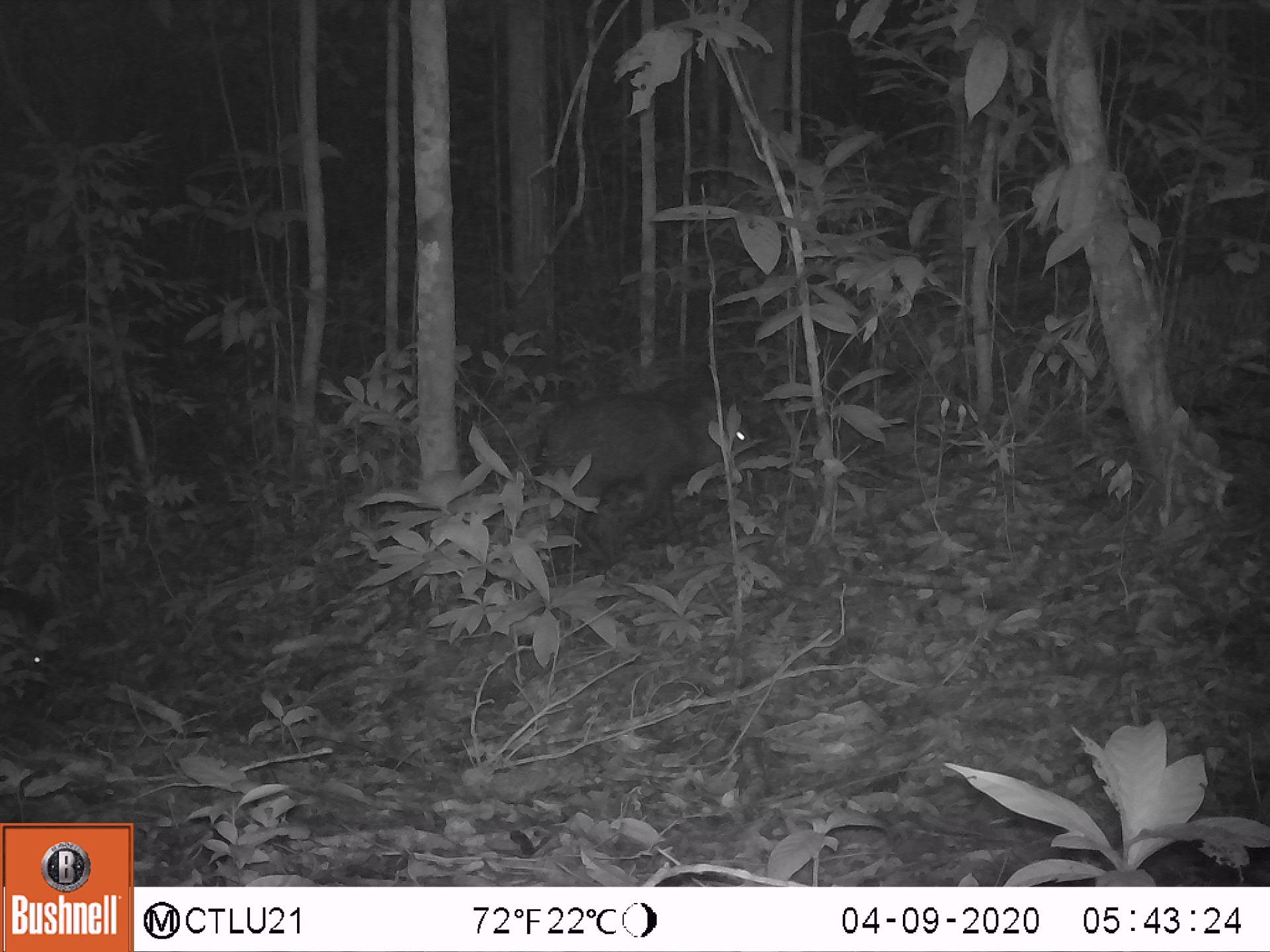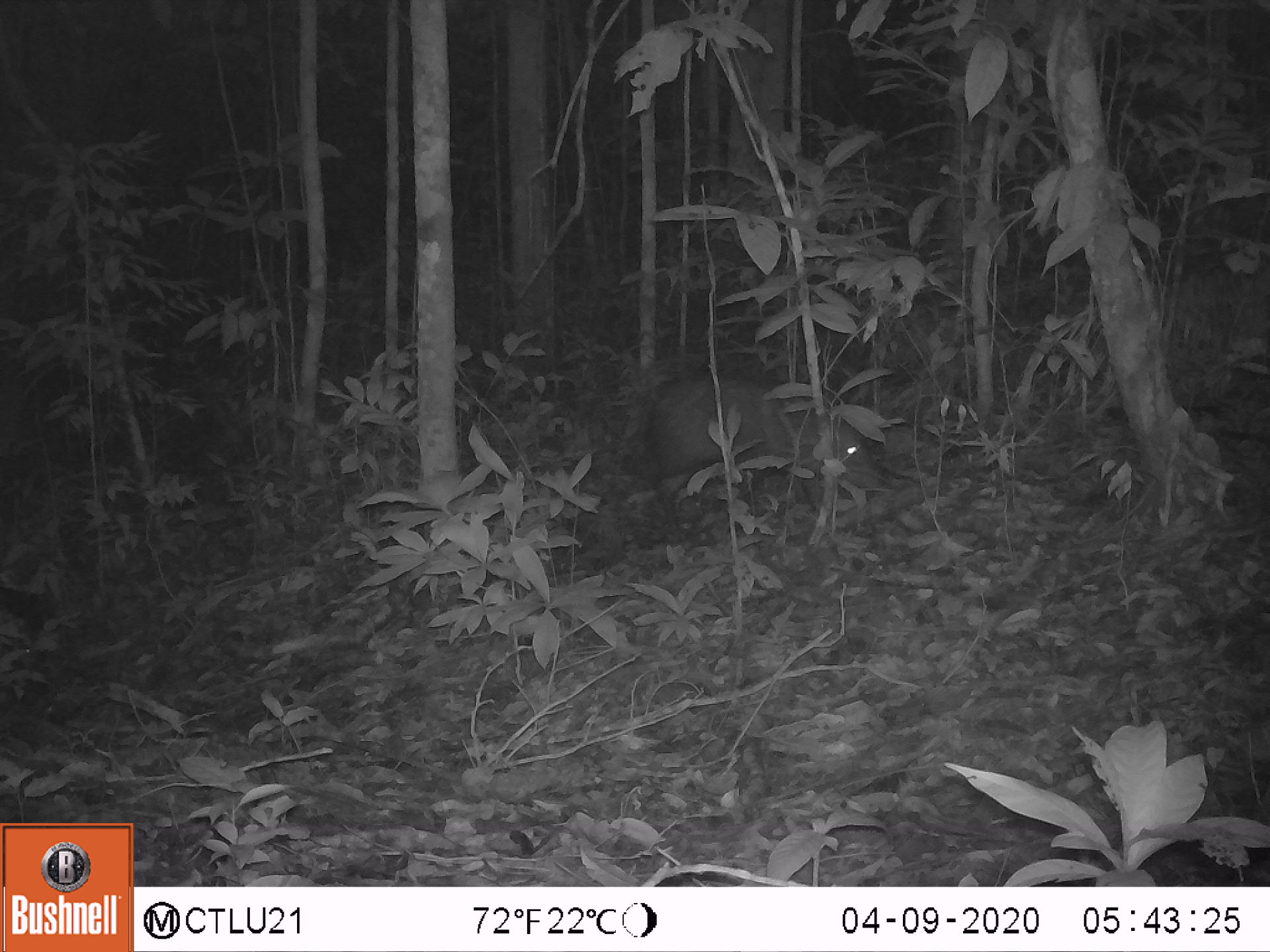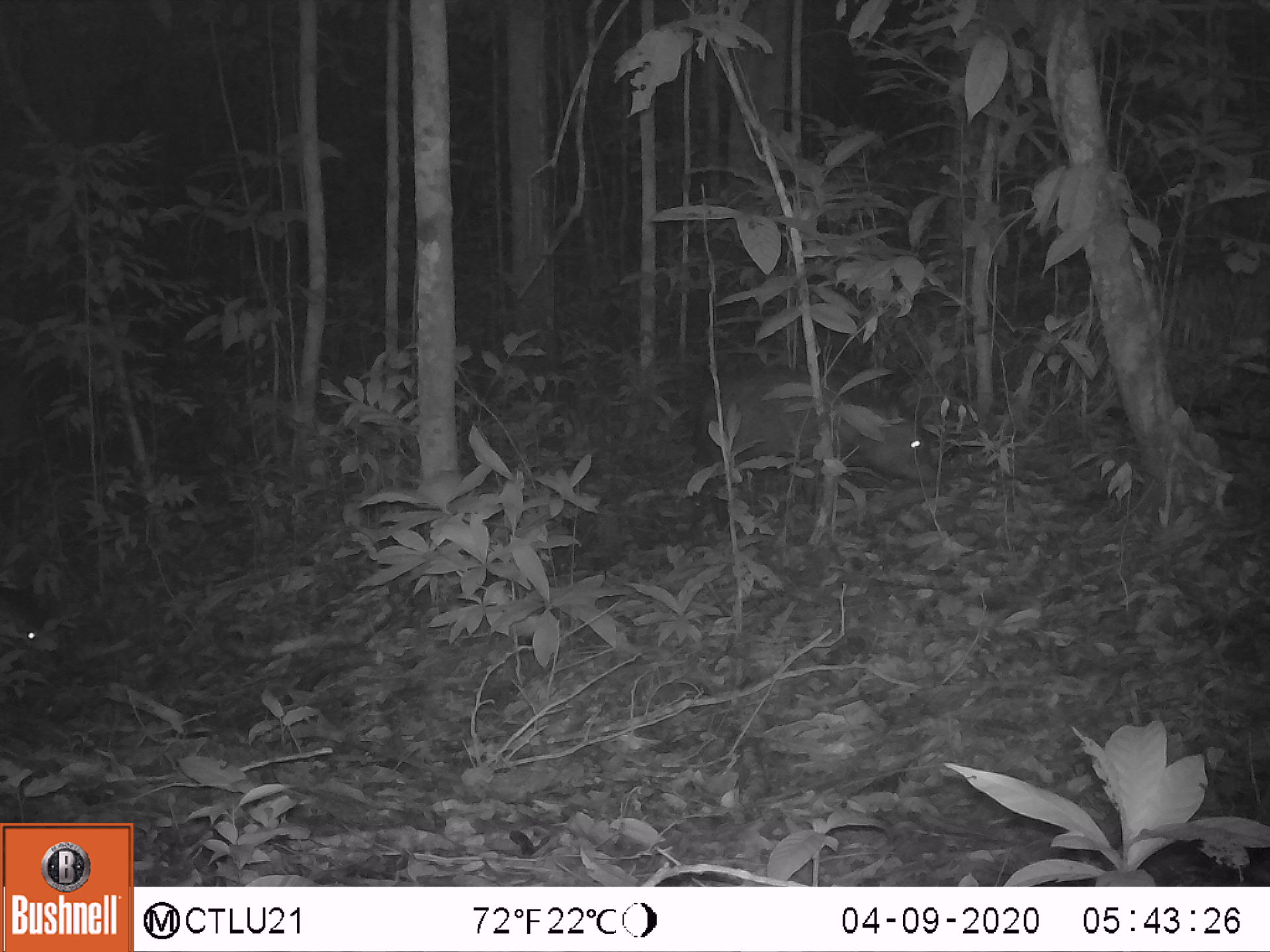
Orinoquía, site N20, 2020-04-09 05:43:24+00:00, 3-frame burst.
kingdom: Animalia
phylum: Chordata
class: Mammalia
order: Artiodactyla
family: Tayassuidae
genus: Pecari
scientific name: Pecari tajacu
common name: collared peccary